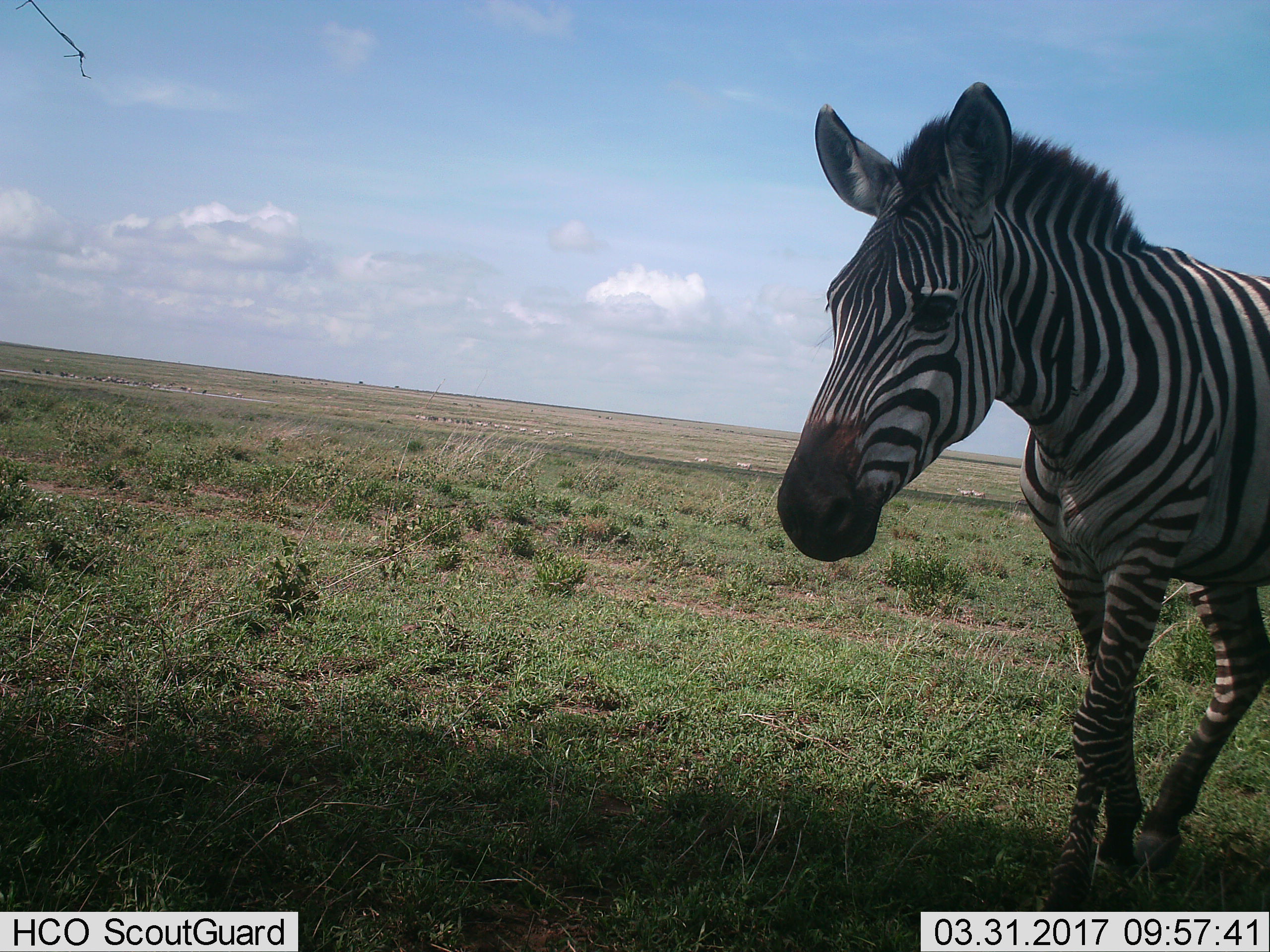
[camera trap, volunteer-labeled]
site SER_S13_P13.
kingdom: Animalia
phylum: Chordata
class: Mammalia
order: Perissodactyla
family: Equidae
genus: Equus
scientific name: Equus quagga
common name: plains zebra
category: zebraplains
Zebraplains (plains zebra) (Equus quagga), count 1. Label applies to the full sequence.